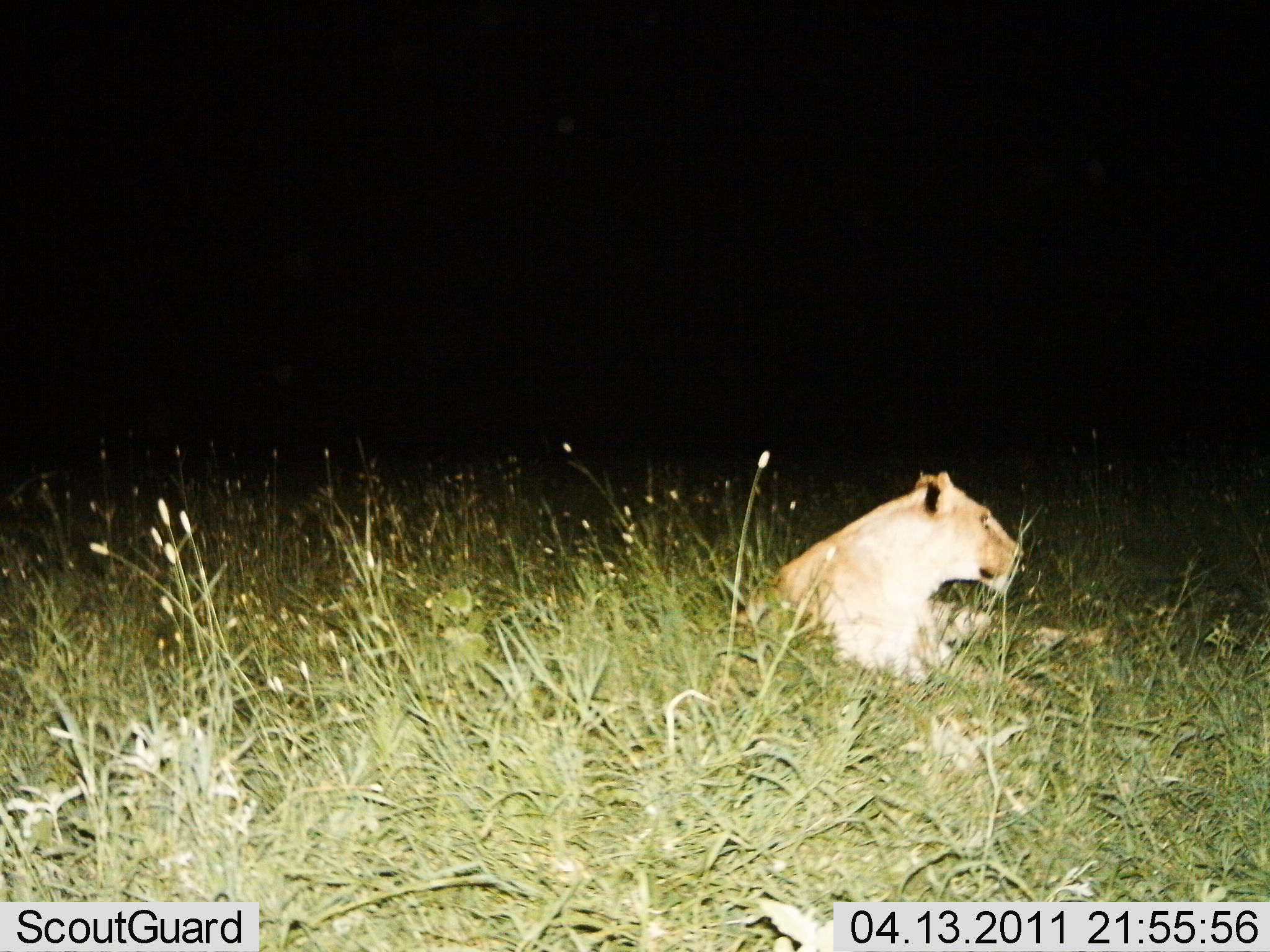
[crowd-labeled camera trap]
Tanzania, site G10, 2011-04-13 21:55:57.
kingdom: Animalia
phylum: Chordata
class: Mammalia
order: Carnivora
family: Felidae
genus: Panthera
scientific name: Panthera leo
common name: lion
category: lionfemale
Lionfemale (lion) (Panthera leo), count 1. Behavior (volunteer vote fractions): standing 15%, resting 100%, moving 0%, interacting 0%. Young present (vote fraction): 0%. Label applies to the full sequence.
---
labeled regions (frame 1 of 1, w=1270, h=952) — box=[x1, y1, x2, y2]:
animal: box=[722, 471, 1110, 704]